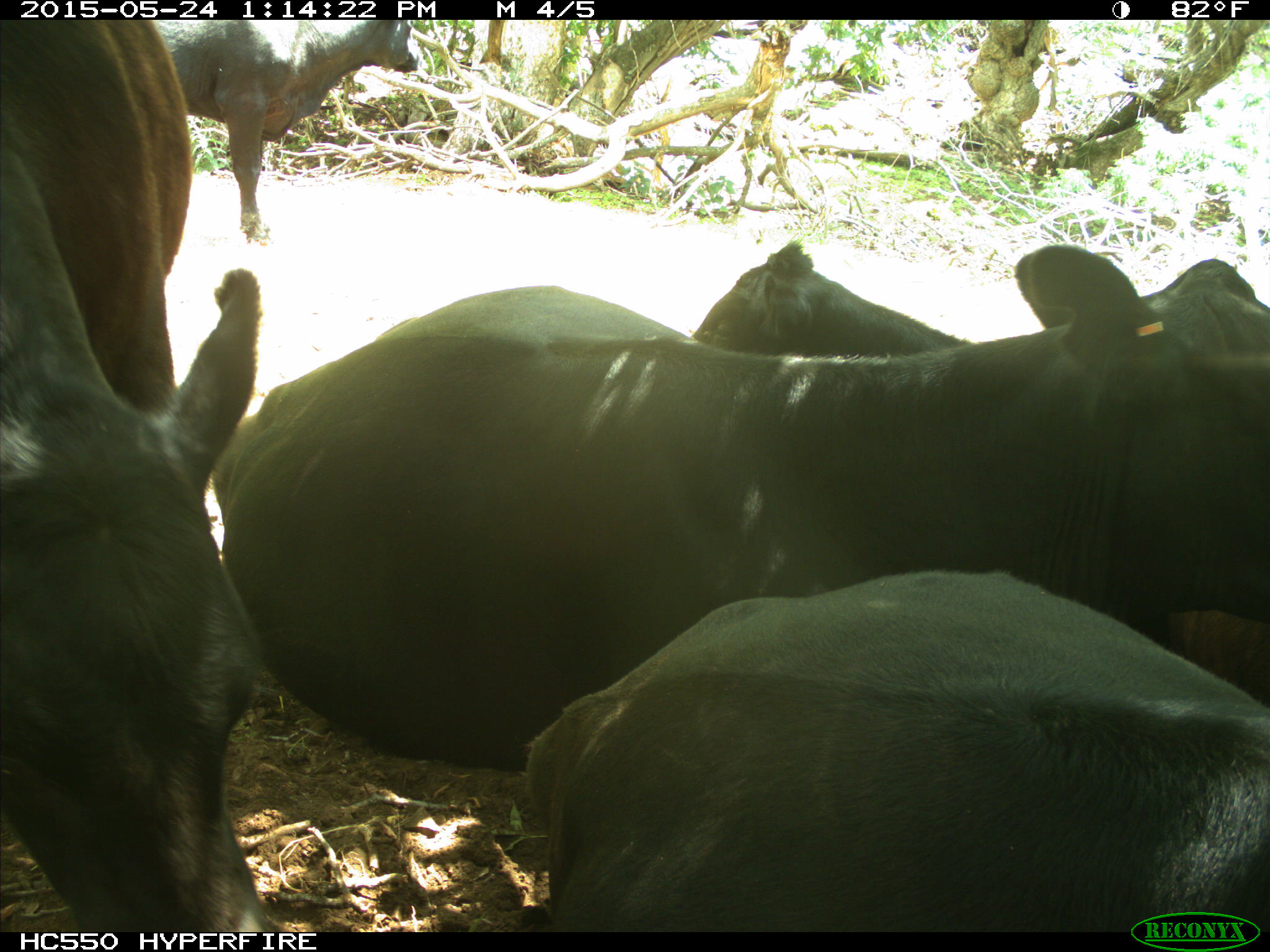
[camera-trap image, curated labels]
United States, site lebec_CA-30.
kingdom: Animalia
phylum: Chordata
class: Mammalia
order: Artiodactyla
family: Bovidae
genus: Bos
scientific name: Bos taurus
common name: domestic cow